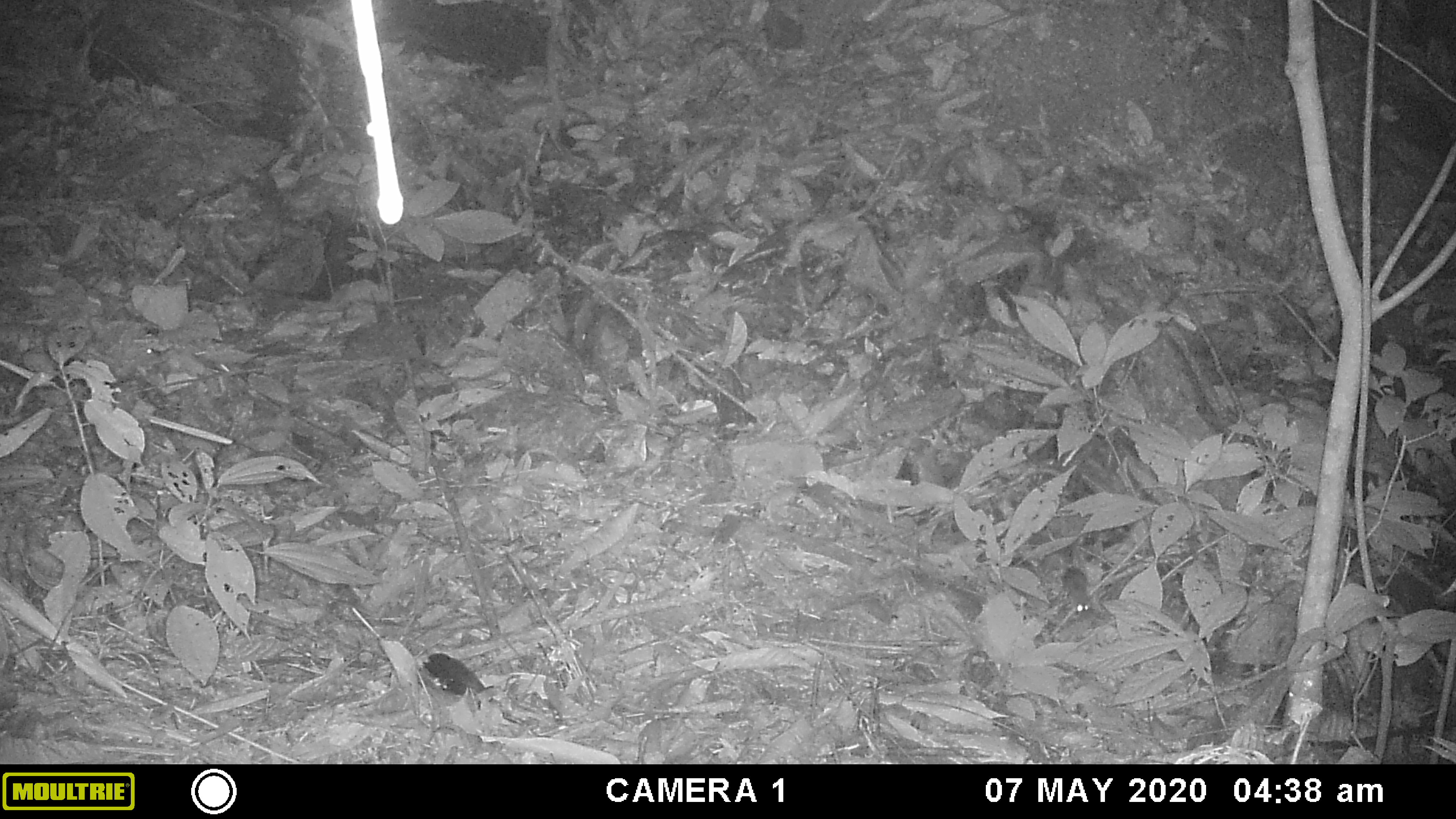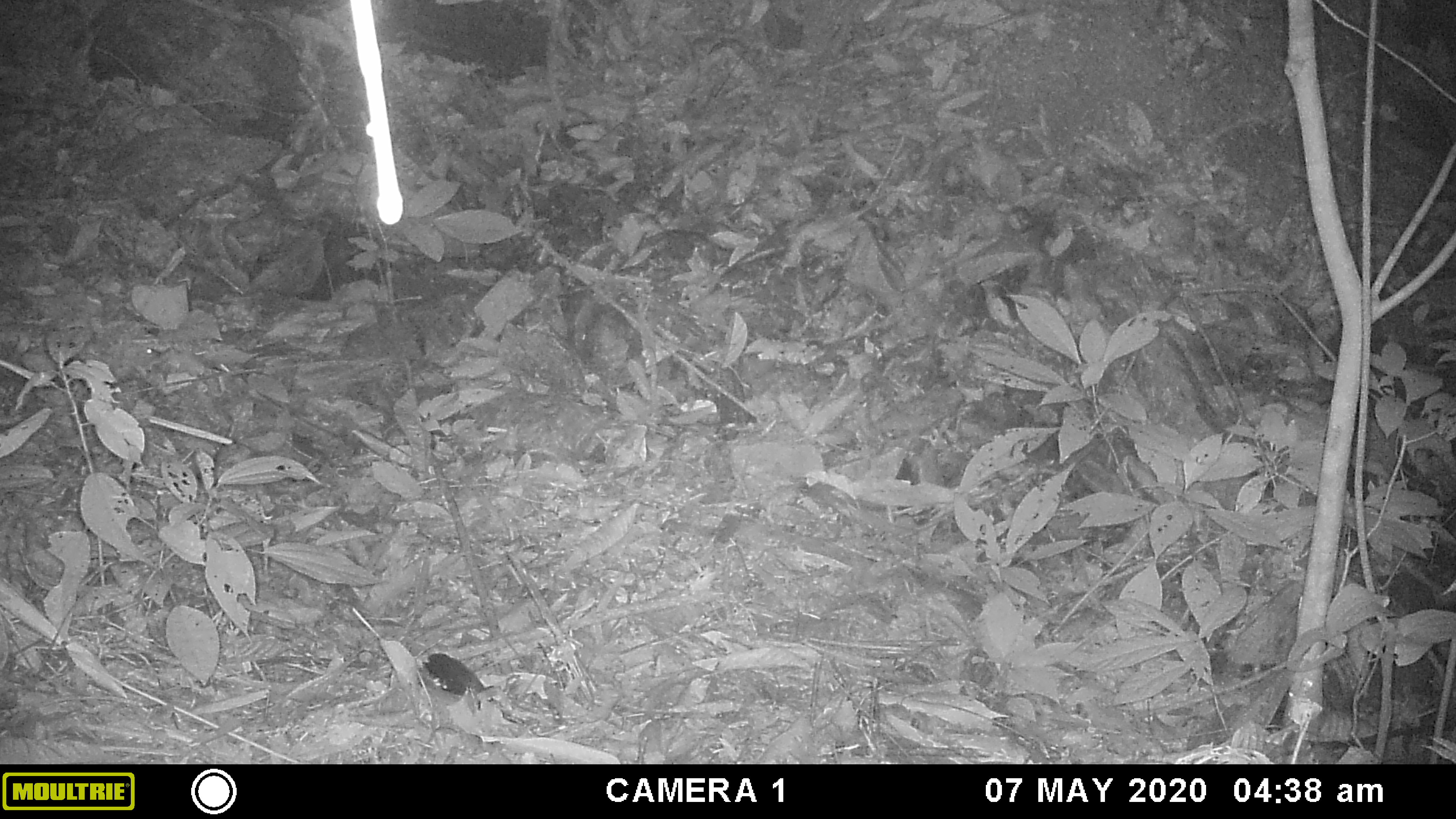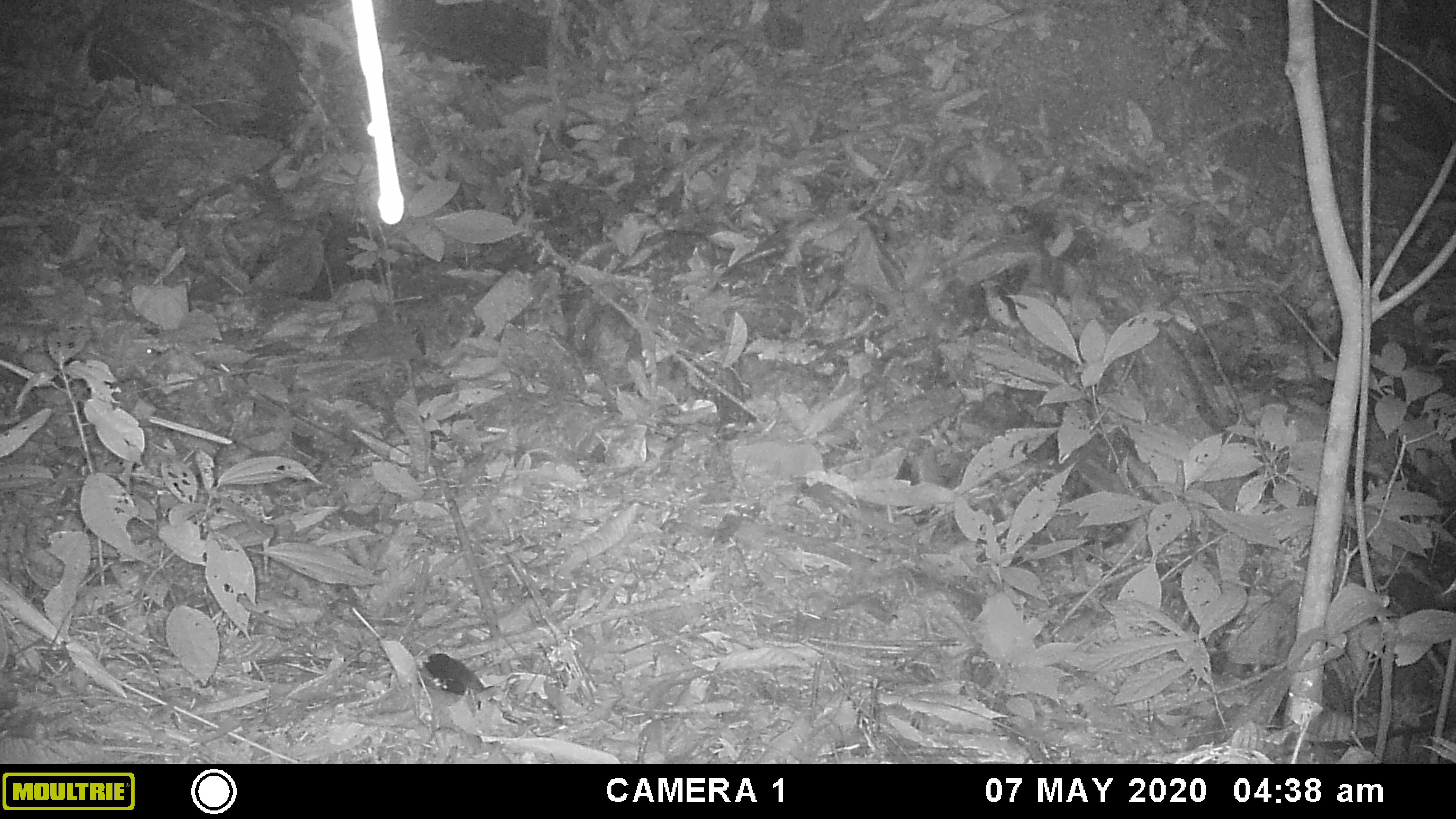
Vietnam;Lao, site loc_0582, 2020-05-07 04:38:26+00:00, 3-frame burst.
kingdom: Animalia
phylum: Chordata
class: Mammalia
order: Rodentia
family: Muridae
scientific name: Muridae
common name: old-world mice and rats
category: unidentified murid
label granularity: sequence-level